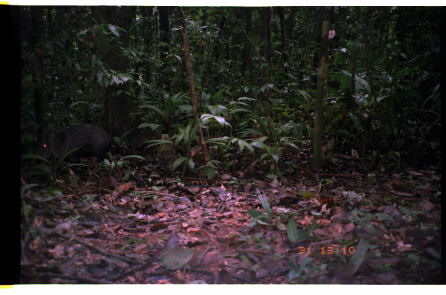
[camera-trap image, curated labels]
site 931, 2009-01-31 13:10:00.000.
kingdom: Animalia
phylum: Chordata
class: Mammalia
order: Artiodactyla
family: Tayassuidae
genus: Pecari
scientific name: Pecari tajacu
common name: collared peccary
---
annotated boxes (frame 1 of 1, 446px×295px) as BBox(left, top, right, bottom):
pecari tajacu: BBox(34, 122, 112, 173)